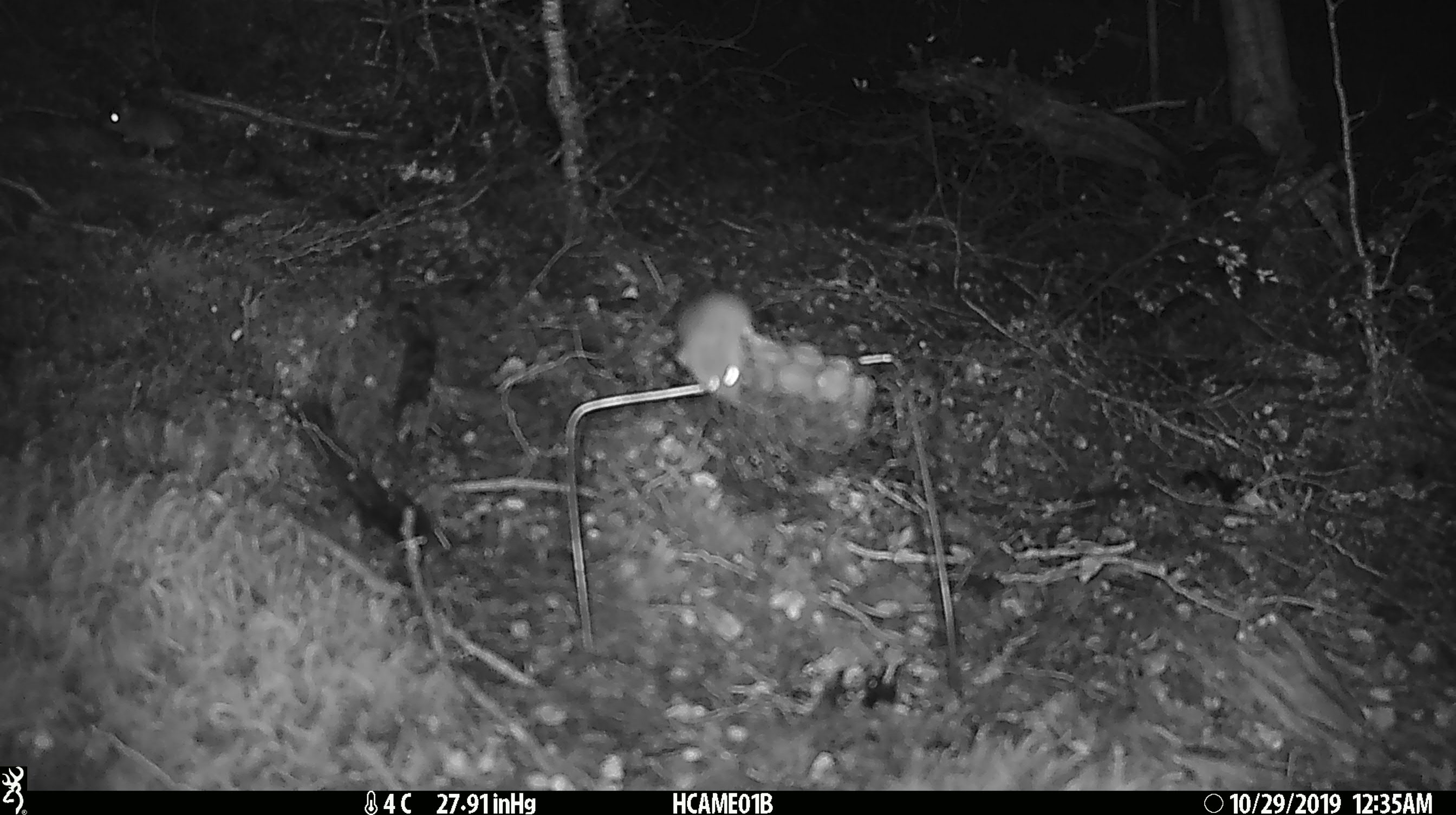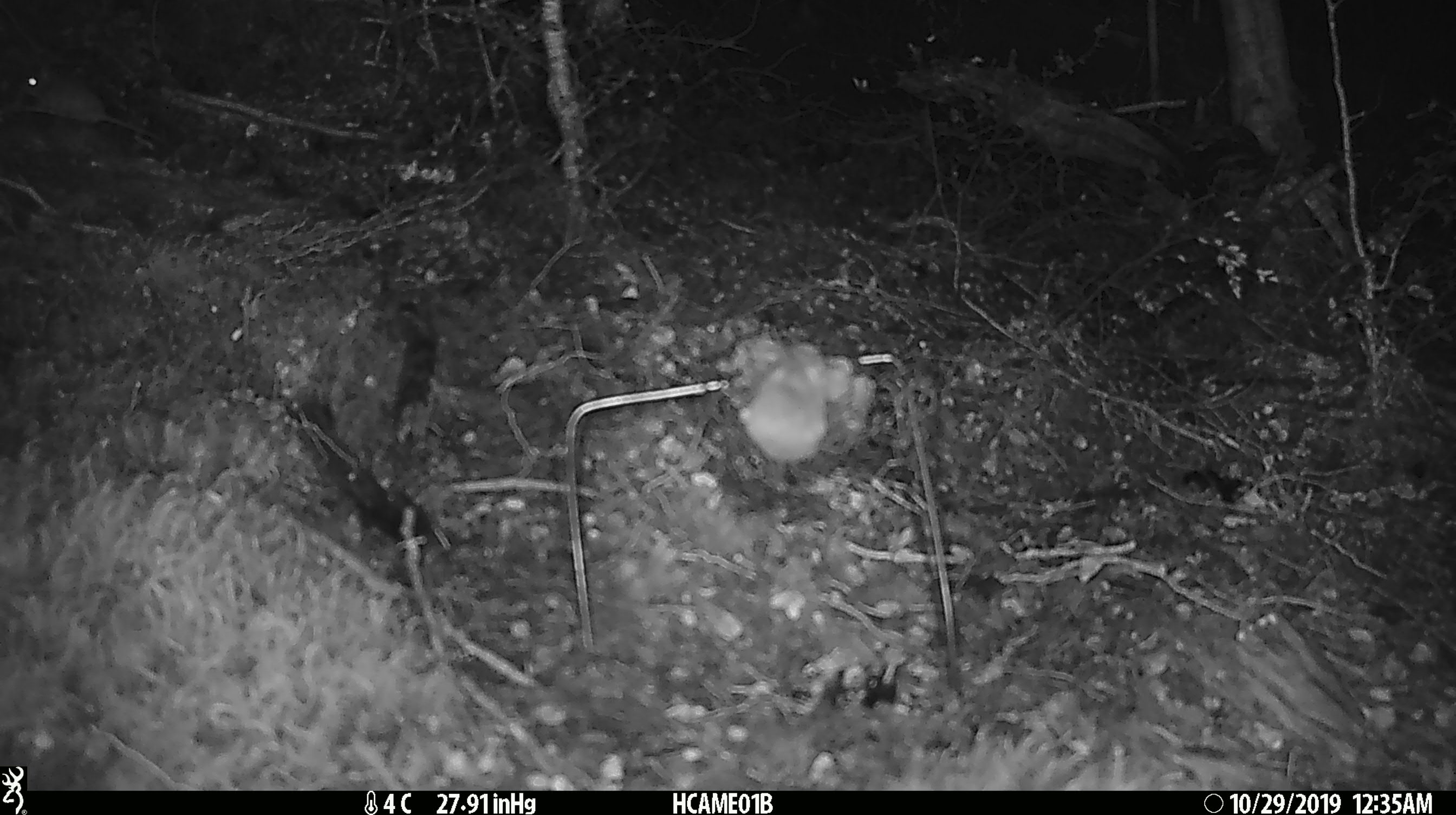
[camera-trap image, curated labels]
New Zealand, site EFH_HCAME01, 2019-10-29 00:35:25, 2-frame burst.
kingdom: Animalia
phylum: Chordata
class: Mammalia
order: Rodentia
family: Muridae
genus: Mus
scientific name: Mus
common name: mouse